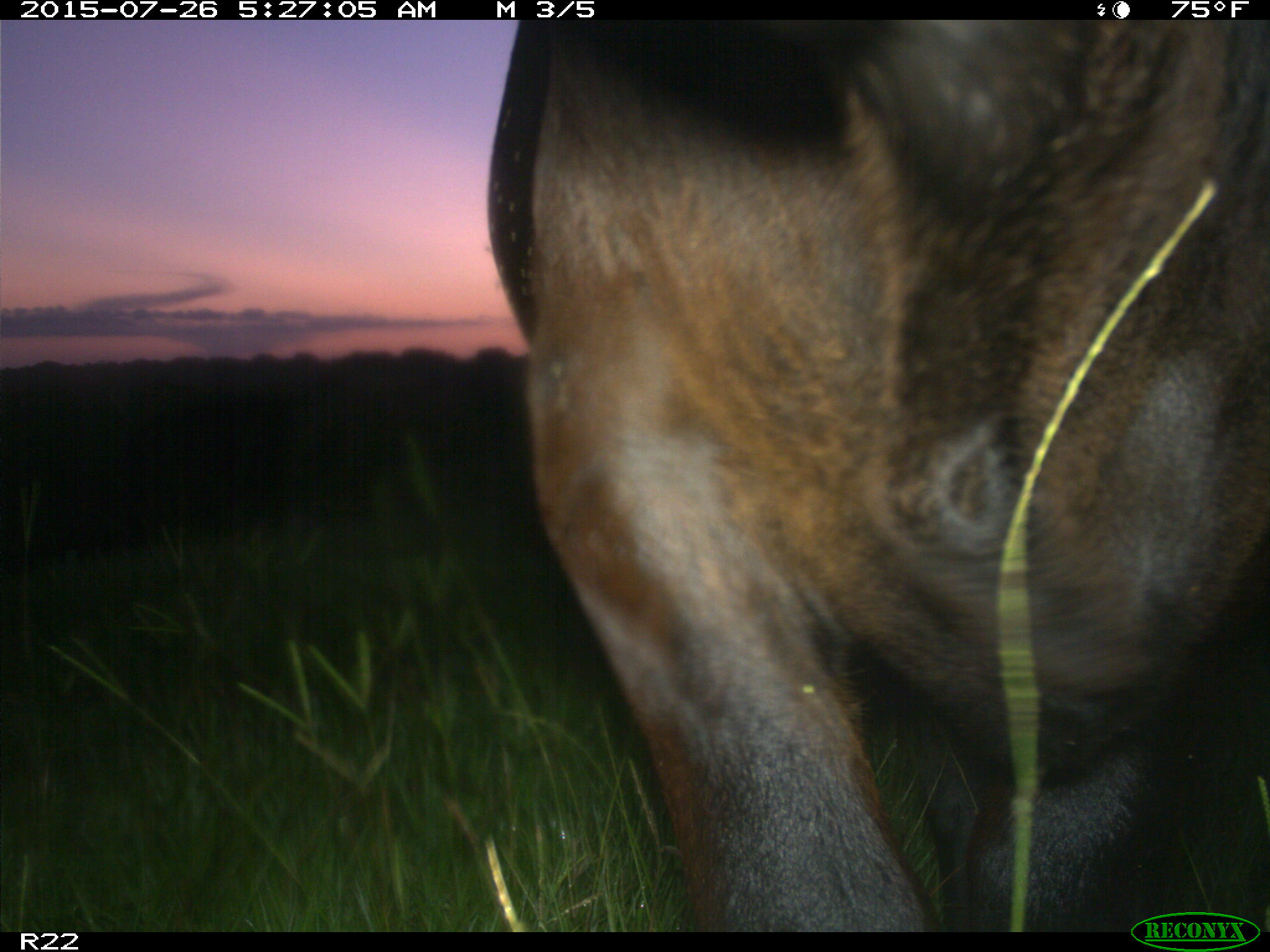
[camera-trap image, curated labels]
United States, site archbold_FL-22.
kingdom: Animalia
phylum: Chordata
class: Mammalia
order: Artiodactyla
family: Bovidae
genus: Bos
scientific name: Bos taurus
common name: domestic cow